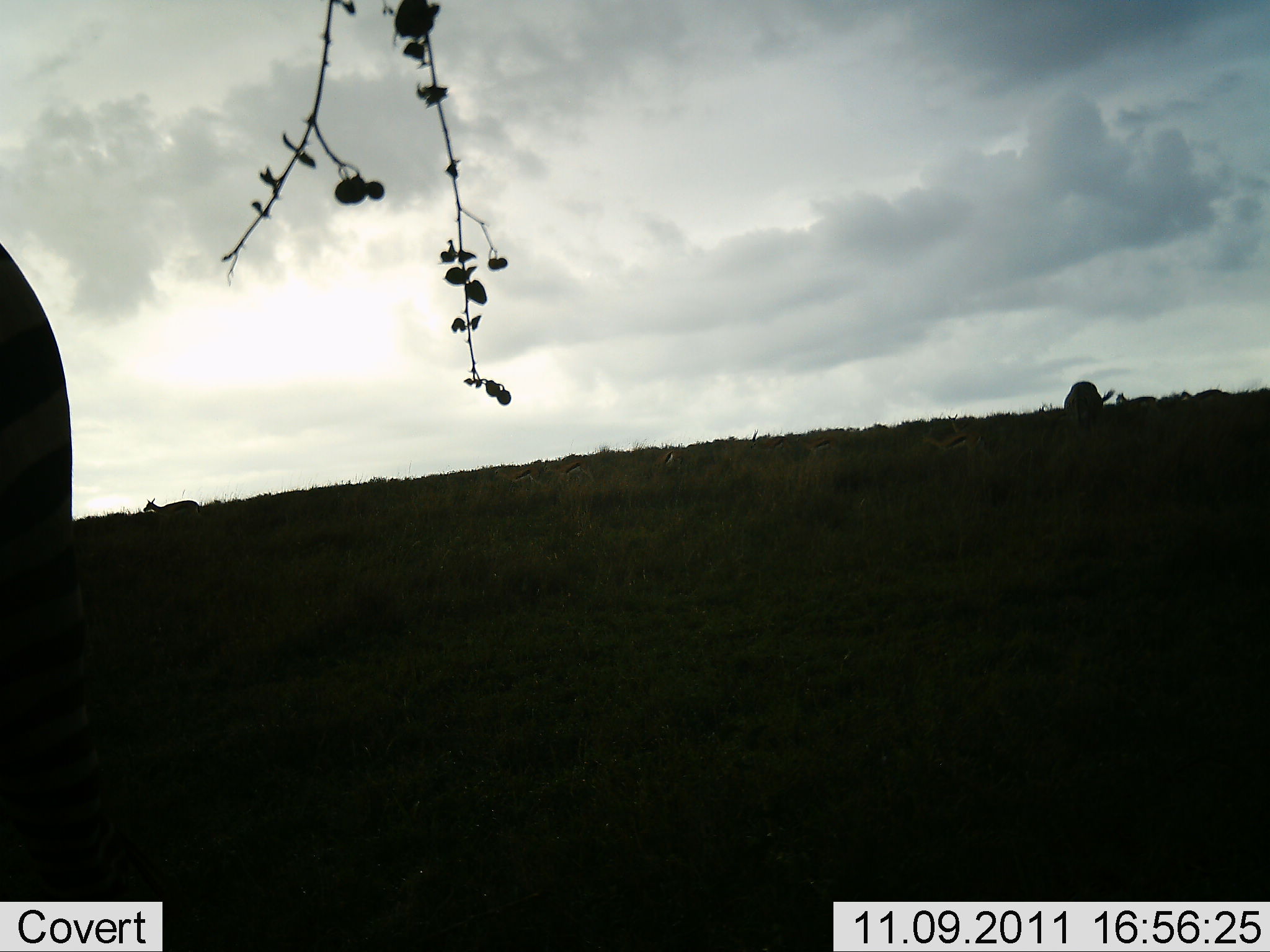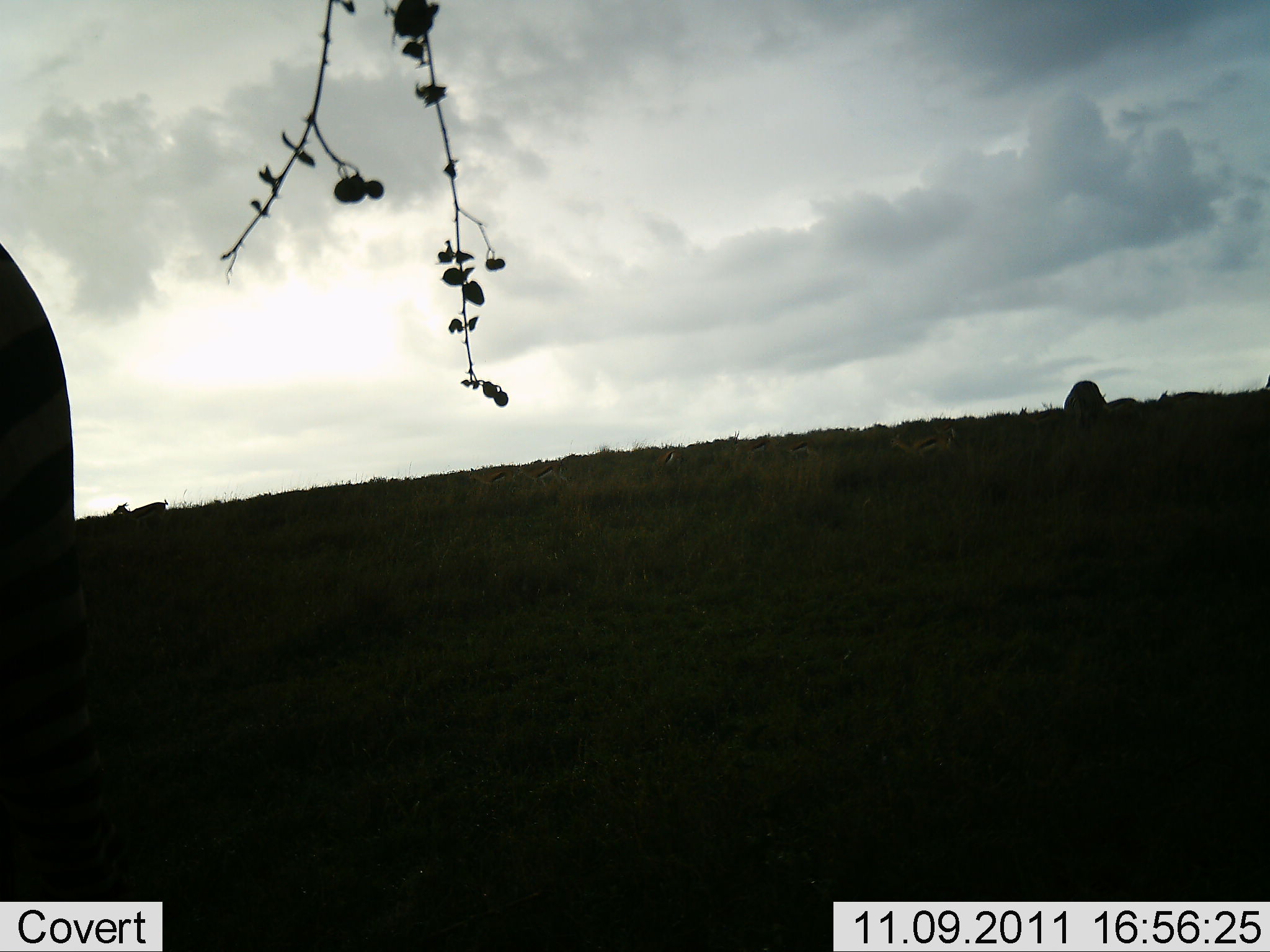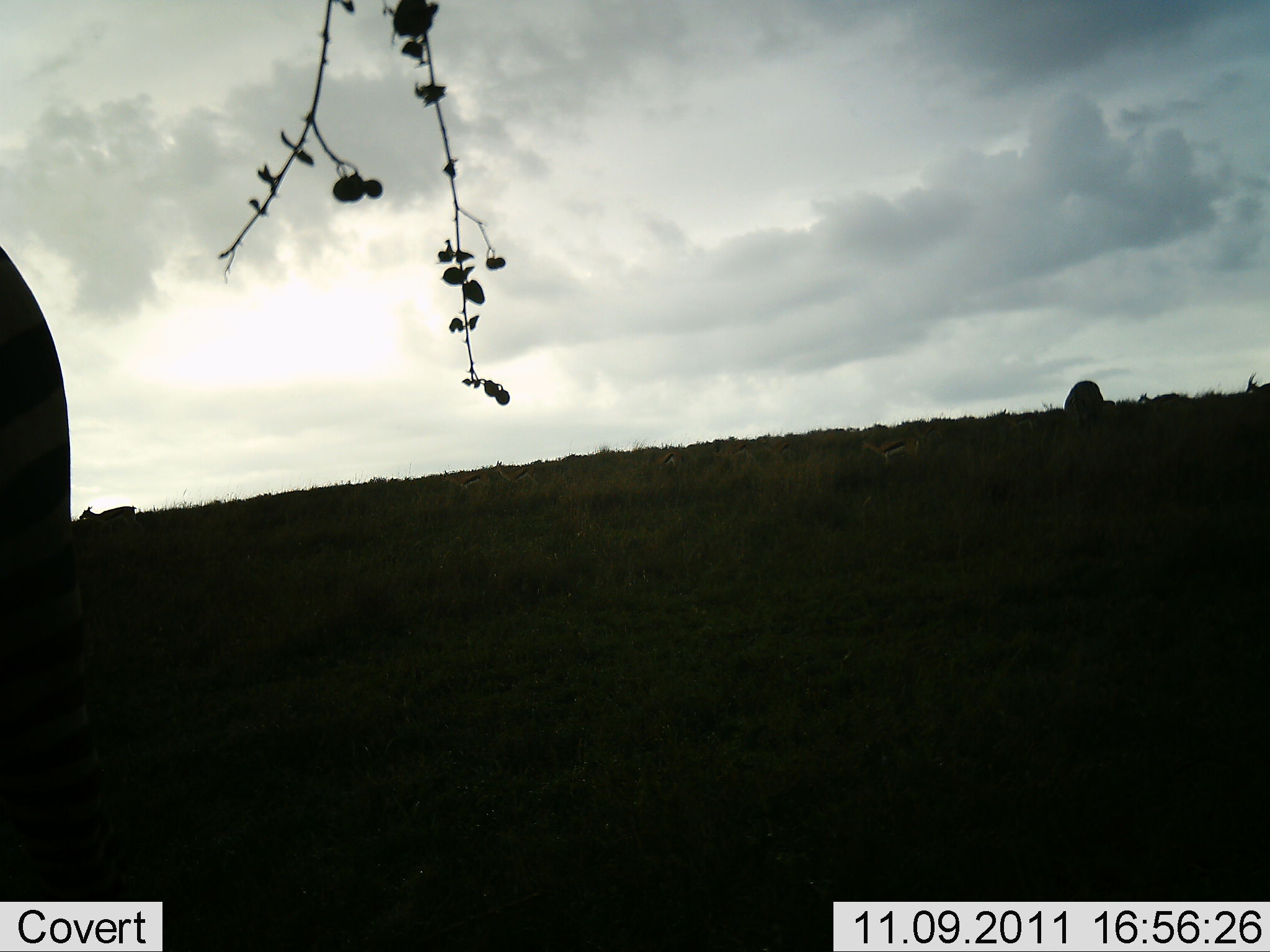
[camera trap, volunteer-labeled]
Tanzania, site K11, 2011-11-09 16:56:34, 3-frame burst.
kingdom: Animalia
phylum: Chordata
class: Mammalia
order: Artiodactyla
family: Bovidae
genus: Eudorcas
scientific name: Eudorcas thomsonii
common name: thomson's gazelle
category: gazellethomsons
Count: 10.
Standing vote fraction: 36%.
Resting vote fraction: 0%.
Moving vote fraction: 82%.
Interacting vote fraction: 0%.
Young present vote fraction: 0%.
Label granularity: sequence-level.